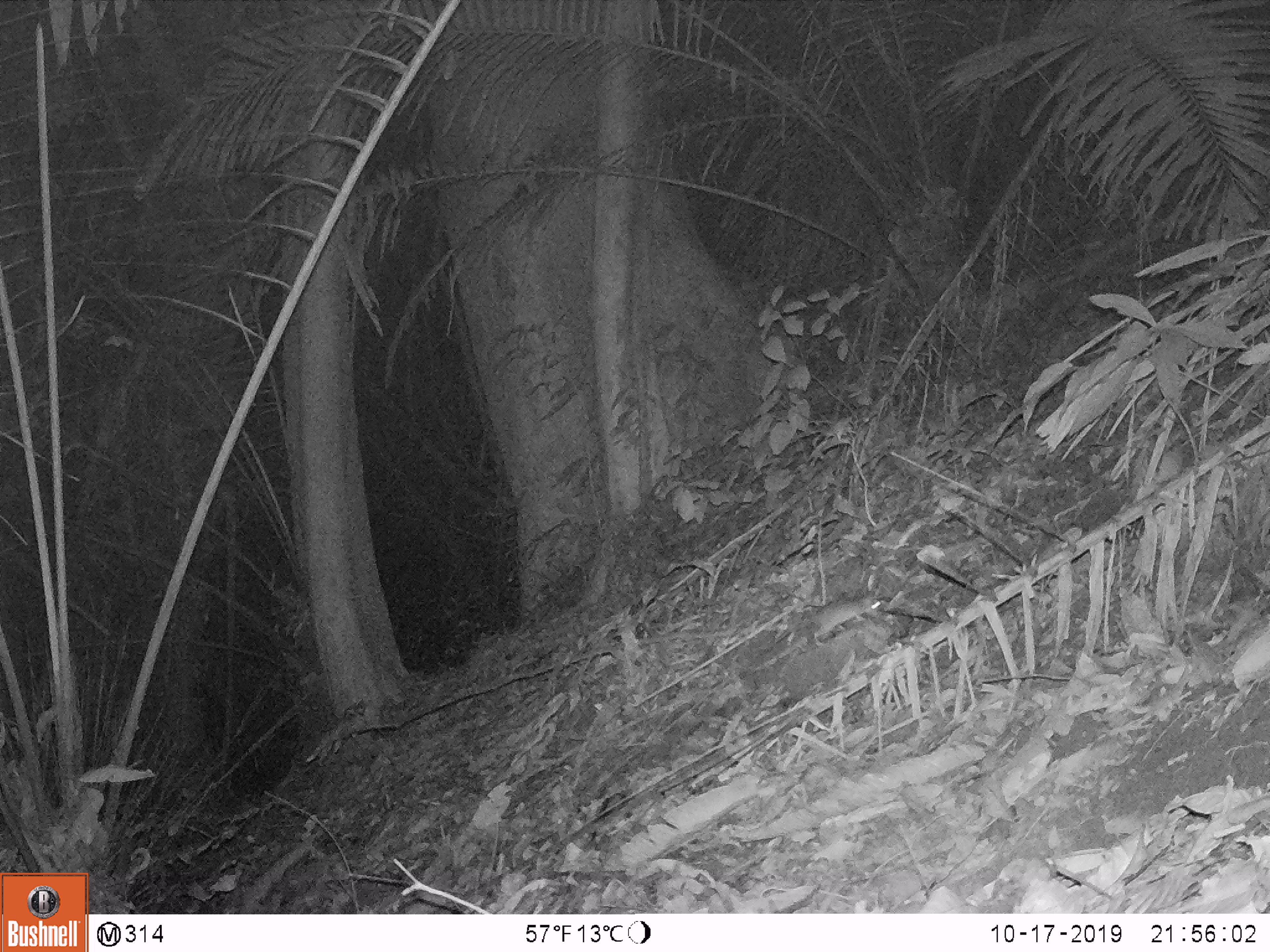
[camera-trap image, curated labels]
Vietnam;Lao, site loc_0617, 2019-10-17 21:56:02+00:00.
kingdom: Animalia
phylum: Chordata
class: Mammalia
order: Rodentia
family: Muridae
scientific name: Muridae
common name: old-world mice and rats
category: unidentified murid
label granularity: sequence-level